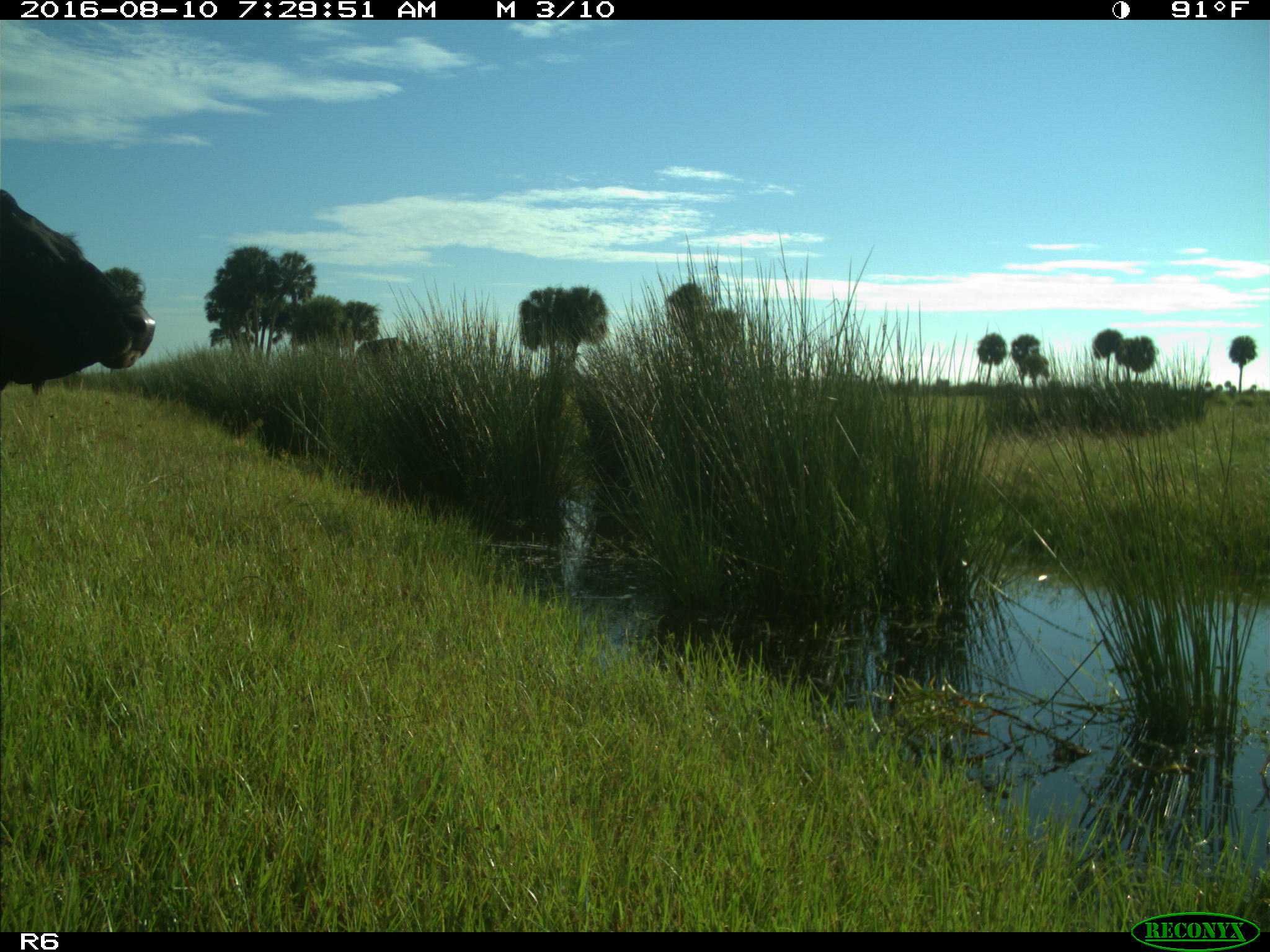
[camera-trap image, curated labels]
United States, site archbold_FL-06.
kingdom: Animalia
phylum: Chordata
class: Mammalia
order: Artiodactyla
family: Bovidae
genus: Bos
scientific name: Bos taurus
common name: domestic cow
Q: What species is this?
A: Bos taurus (domestic cow).